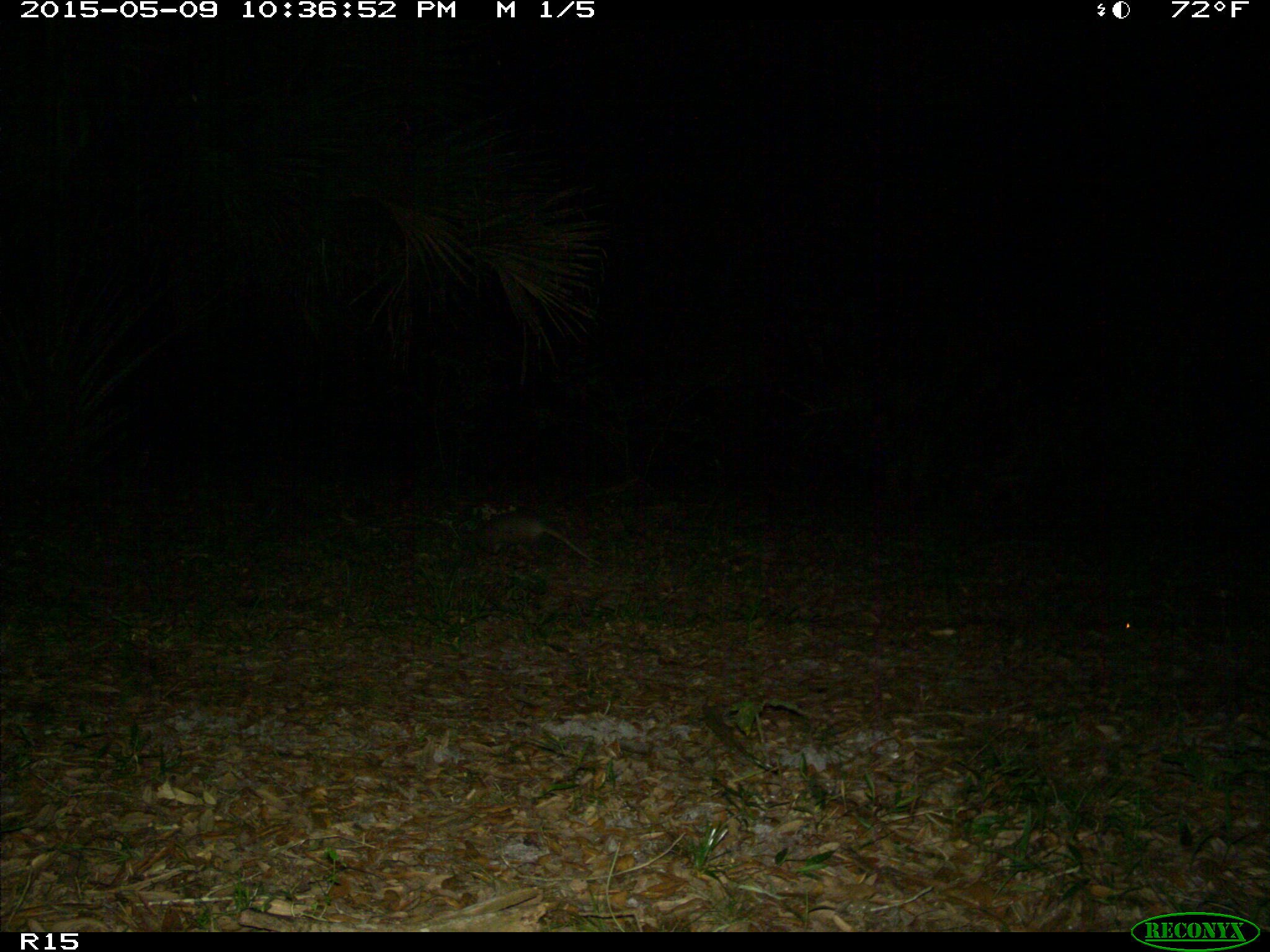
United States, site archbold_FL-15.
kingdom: Animalia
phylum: Chordata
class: Mammalia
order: Cingulata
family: Dasypodidae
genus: Dasypus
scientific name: Dasypus novemcinctus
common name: nine-banded armadillo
Dasypus novemcinctus (nine-banded armadillo).